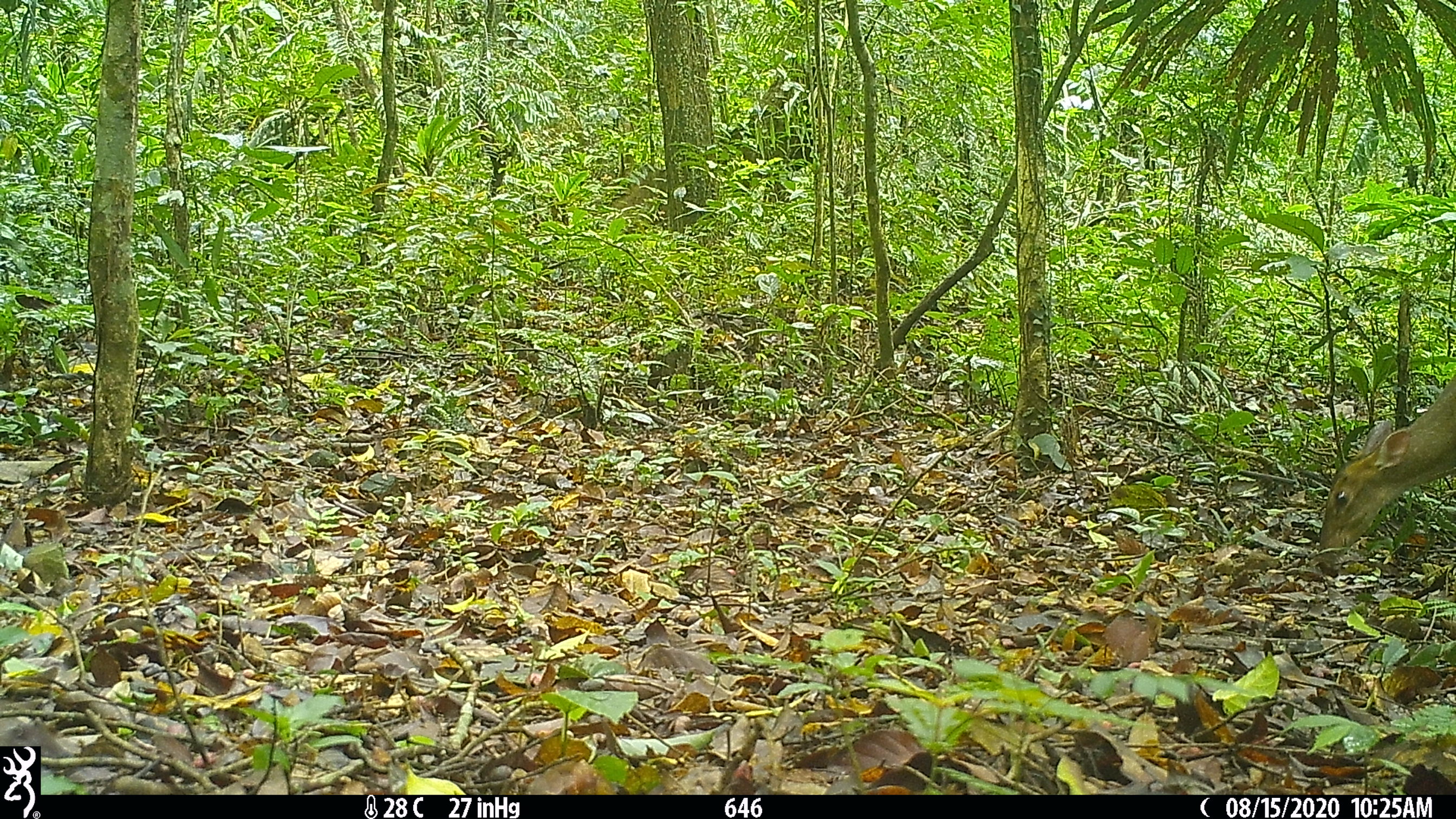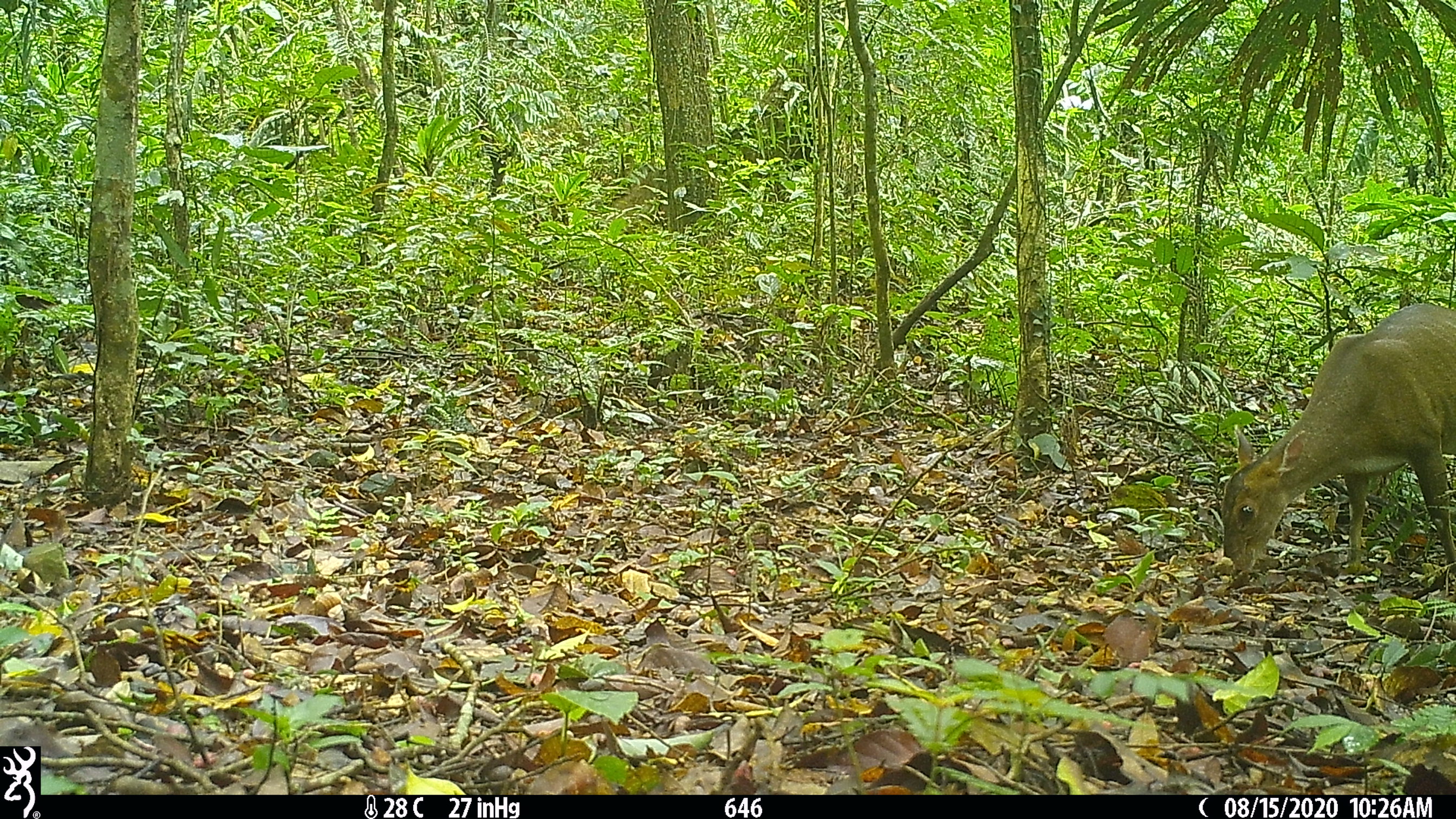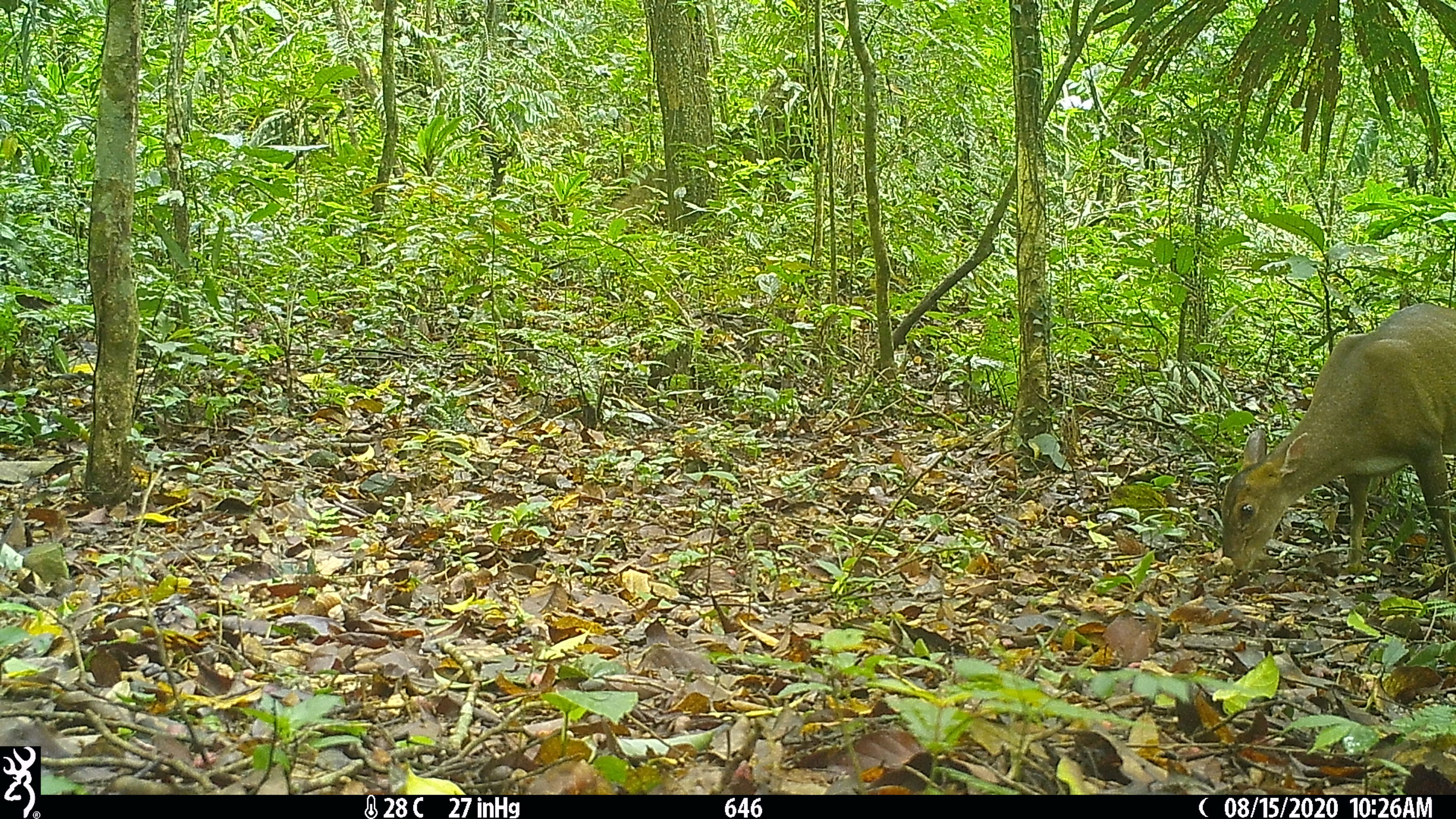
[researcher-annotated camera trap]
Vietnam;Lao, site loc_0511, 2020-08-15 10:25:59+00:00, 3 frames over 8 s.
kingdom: Animalia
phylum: Chordata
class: Mammalia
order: Artiodactyla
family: Cervidae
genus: Muntiacus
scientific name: Muntiacus vuquangensis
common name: large-antlered muntjac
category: large antlered muntjac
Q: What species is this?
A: Large antlered muntjac (large-antlered muntjac) (Muntiacus vuquangensis).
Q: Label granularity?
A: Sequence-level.